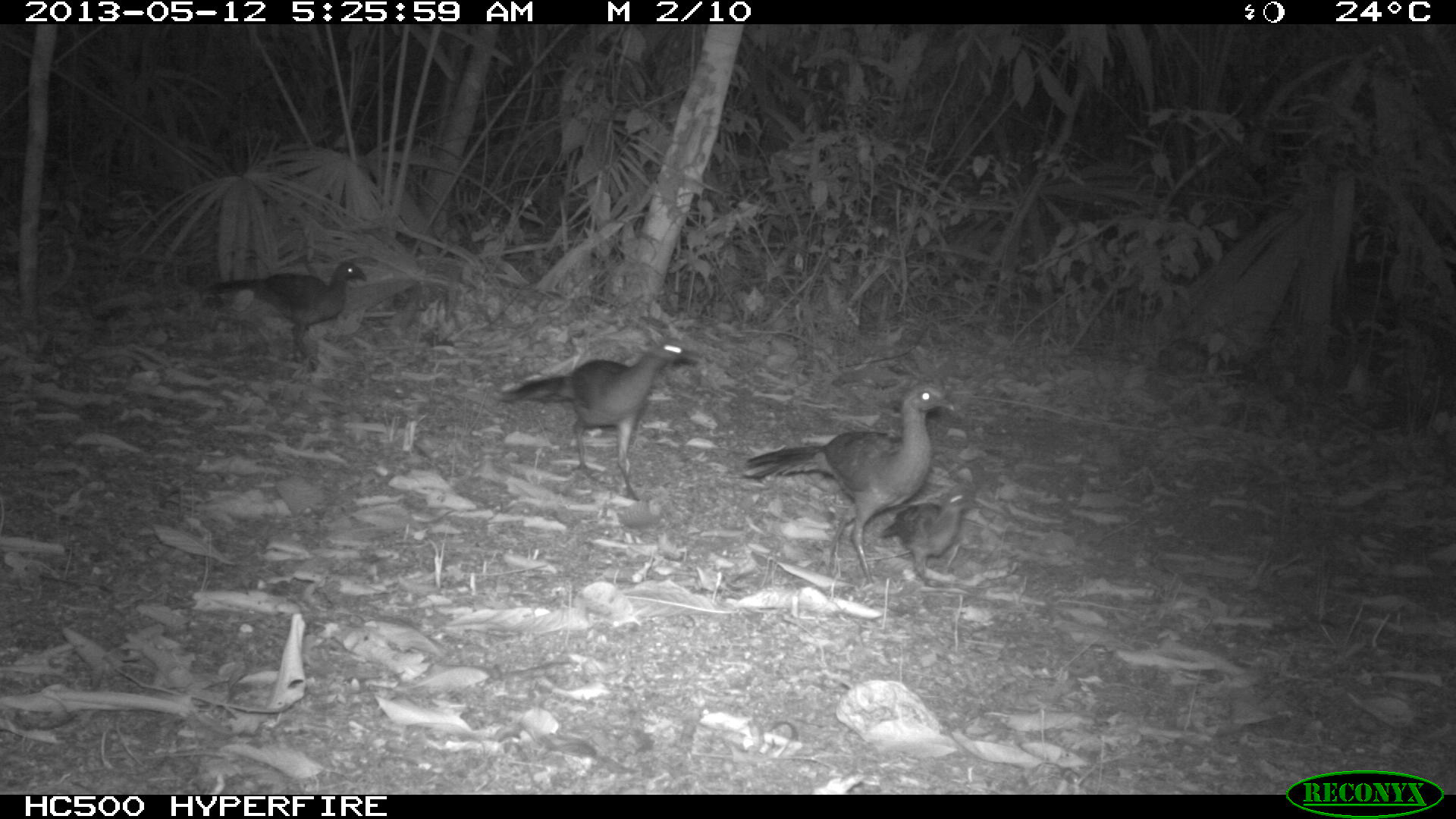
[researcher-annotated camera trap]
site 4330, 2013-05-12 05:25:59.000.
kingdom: Animalia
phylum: Chordata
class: Aves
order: Galliformes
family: Cracidae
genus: Ortalis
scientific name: Ortalis vetula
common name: plain chachalaca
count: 4